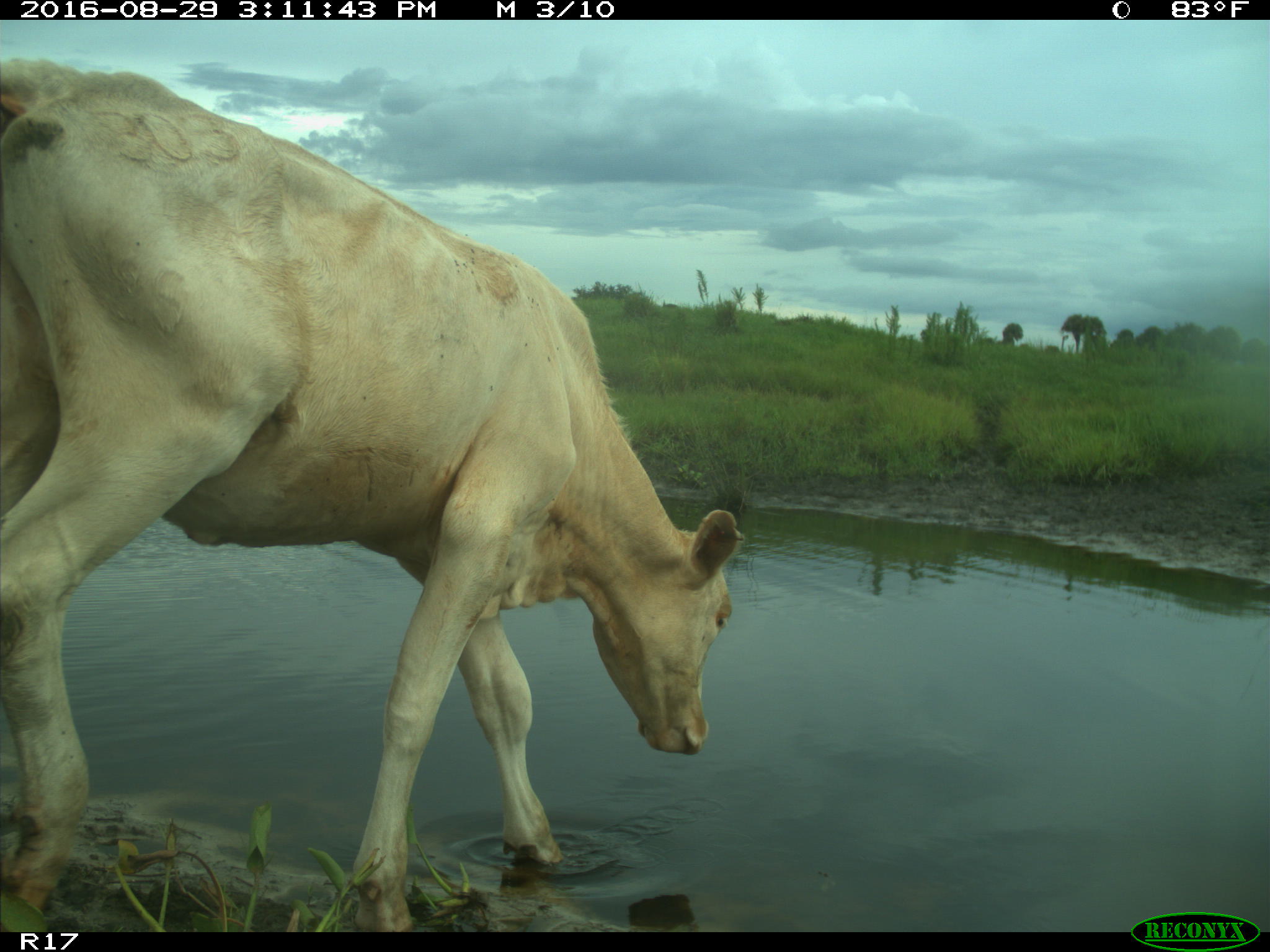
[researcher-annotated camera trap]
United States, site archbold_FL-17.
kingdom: Animalia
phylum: Chordata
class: Mammalia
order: Artiodactyla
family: Bovidae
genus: Bos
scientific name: Bos taurus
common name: domestic cow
Bos taurus (domestic cow).